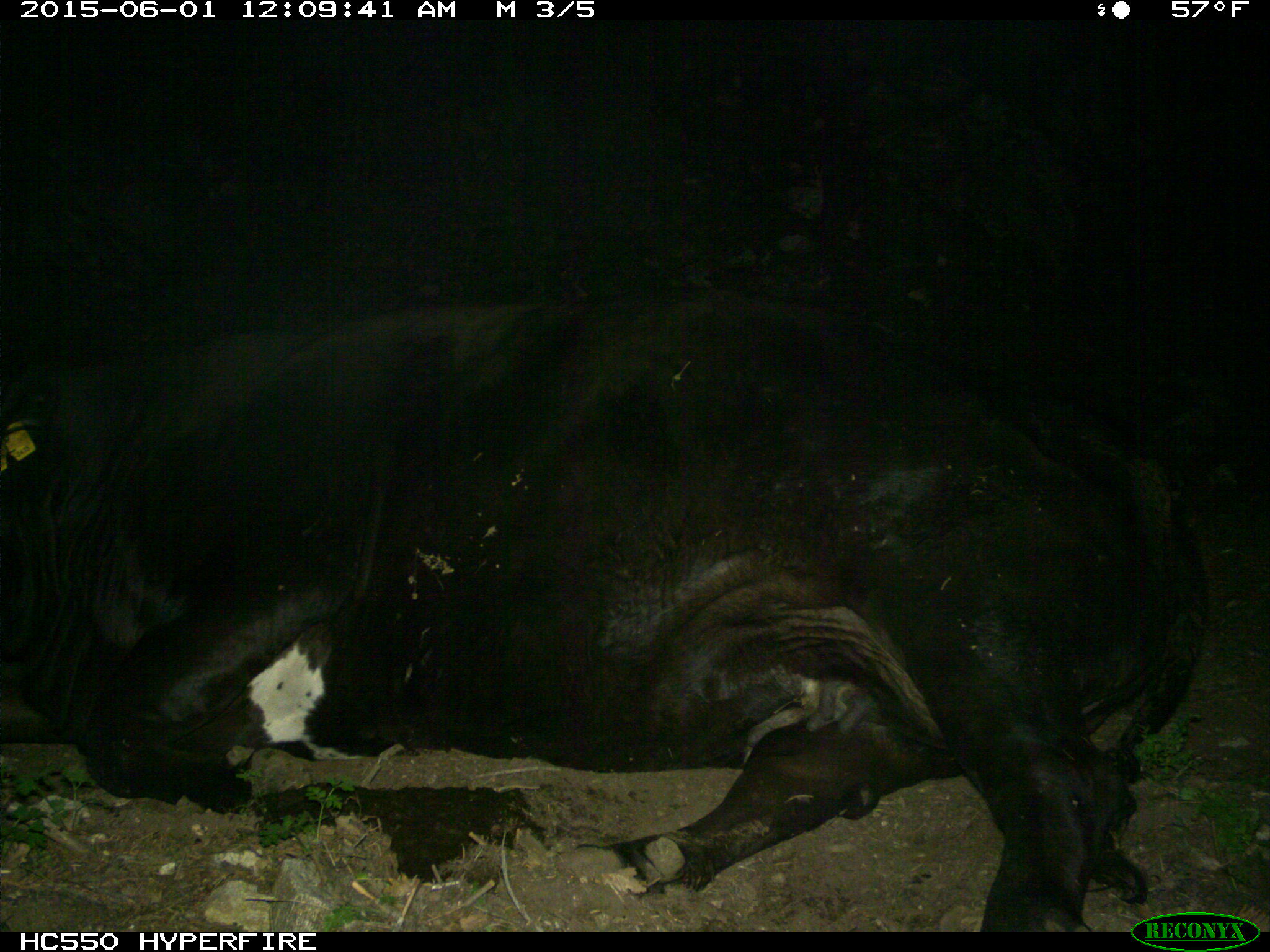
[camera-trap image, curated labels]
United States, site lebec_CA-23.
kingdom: Animalia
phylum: Chordata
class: Mammalia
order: Artiodactyla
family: Bovidae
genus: Bos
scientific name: Bos taurus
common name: domestic cow